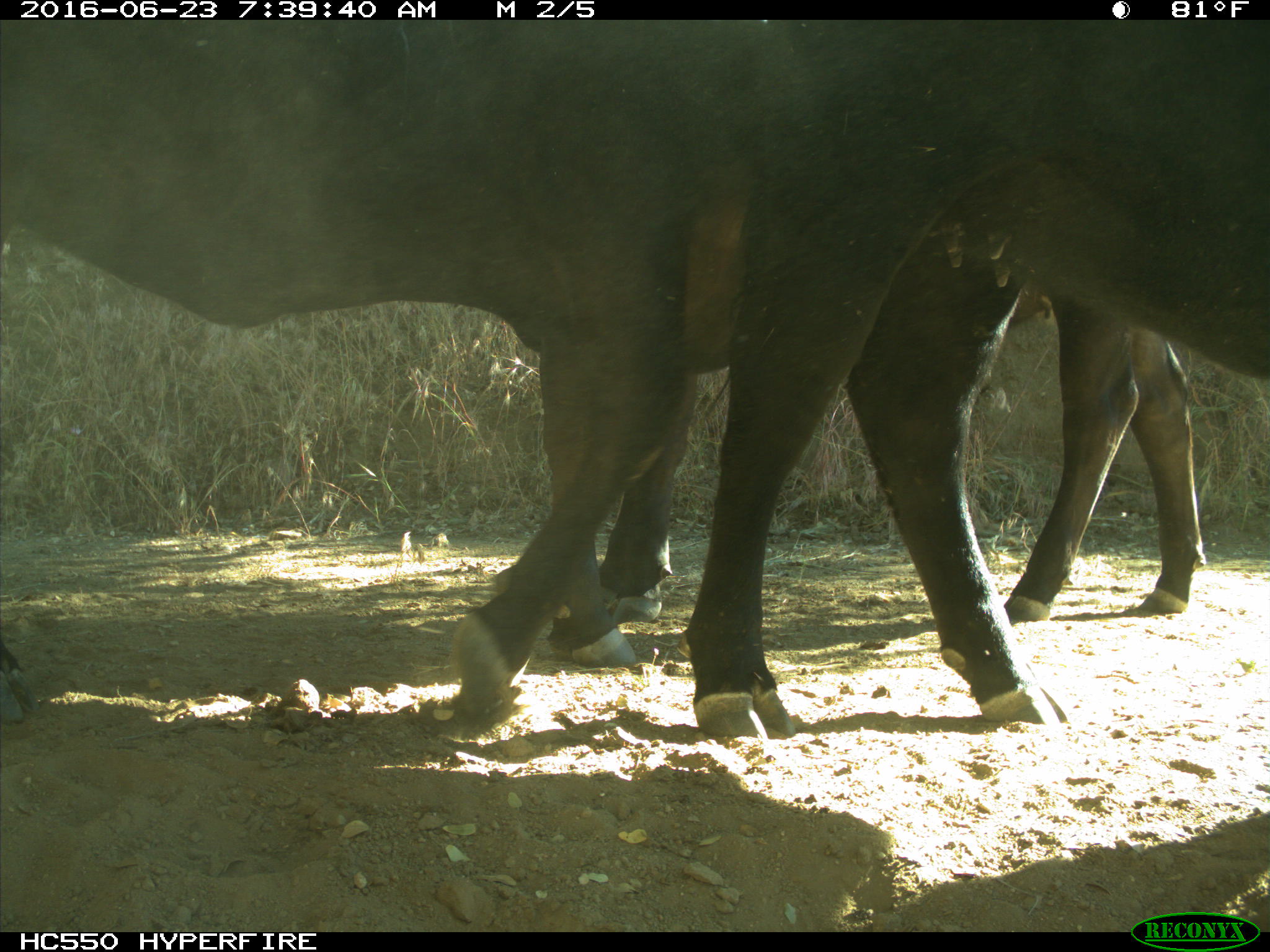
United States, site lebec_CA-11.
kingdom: Animalia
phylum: Chordata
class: Mammalia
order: Artiodactyla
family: Bovidae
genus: Bos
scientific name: Bos taurus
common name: domestic cow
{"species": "Bos taurus (domestic cow)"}